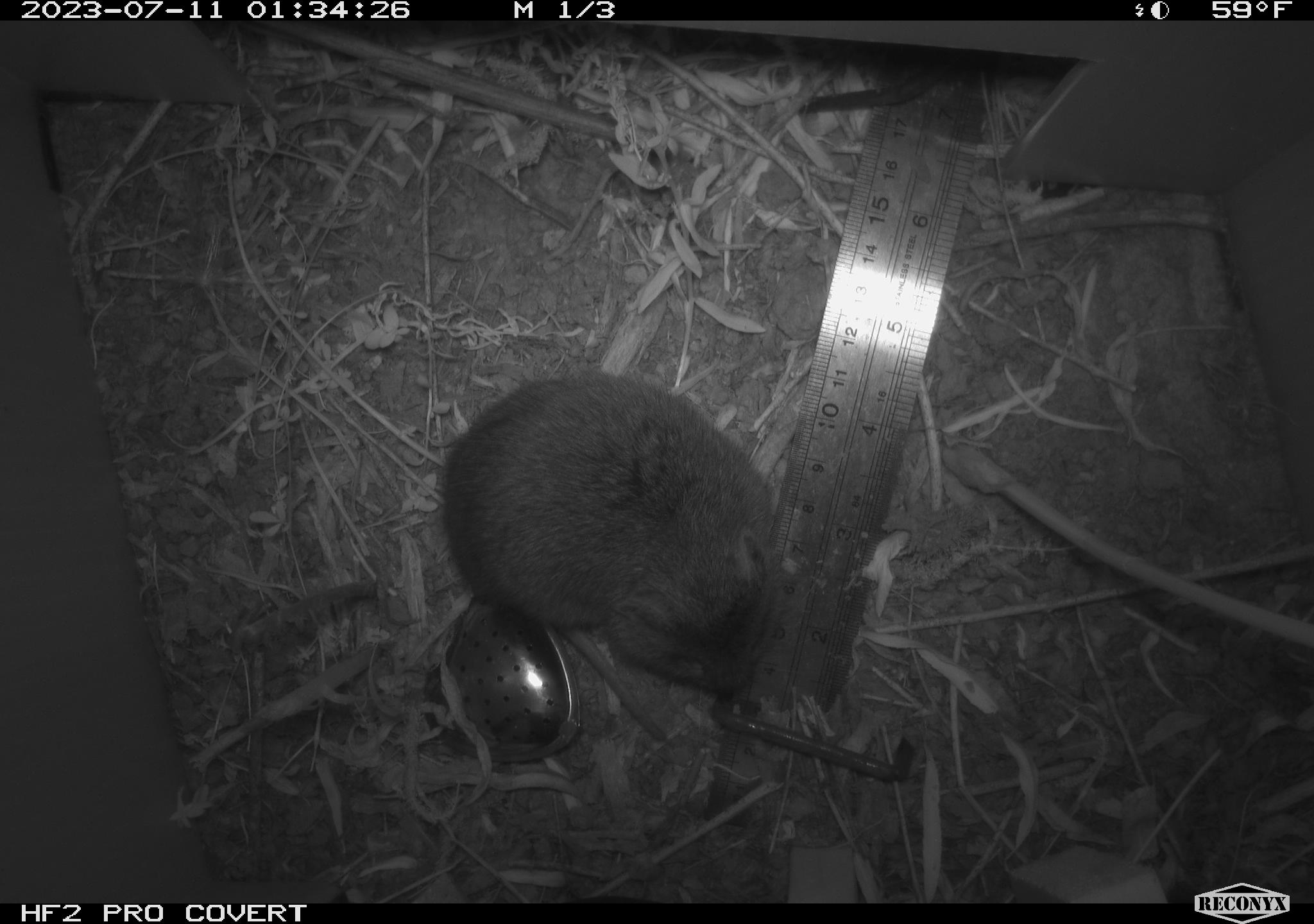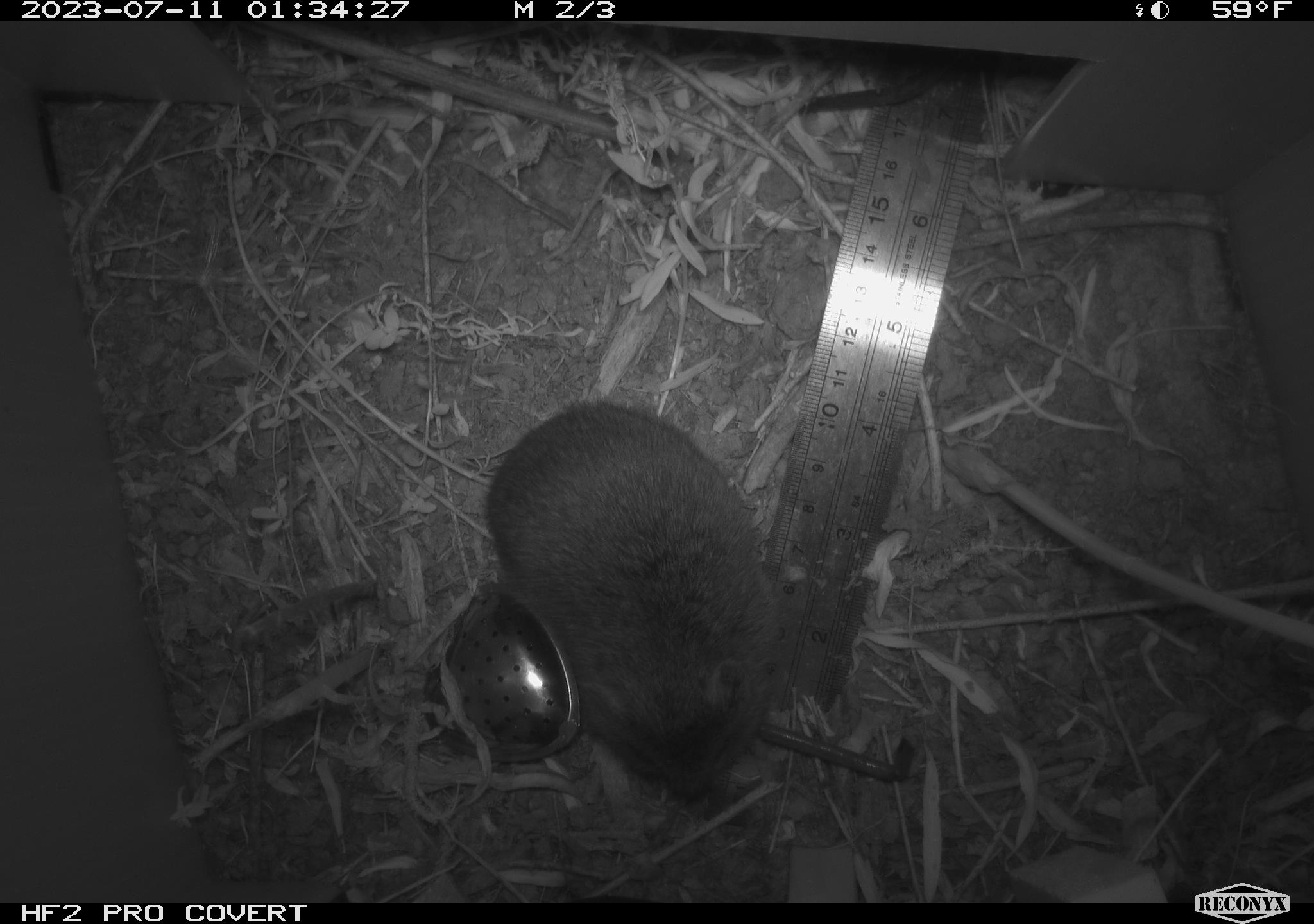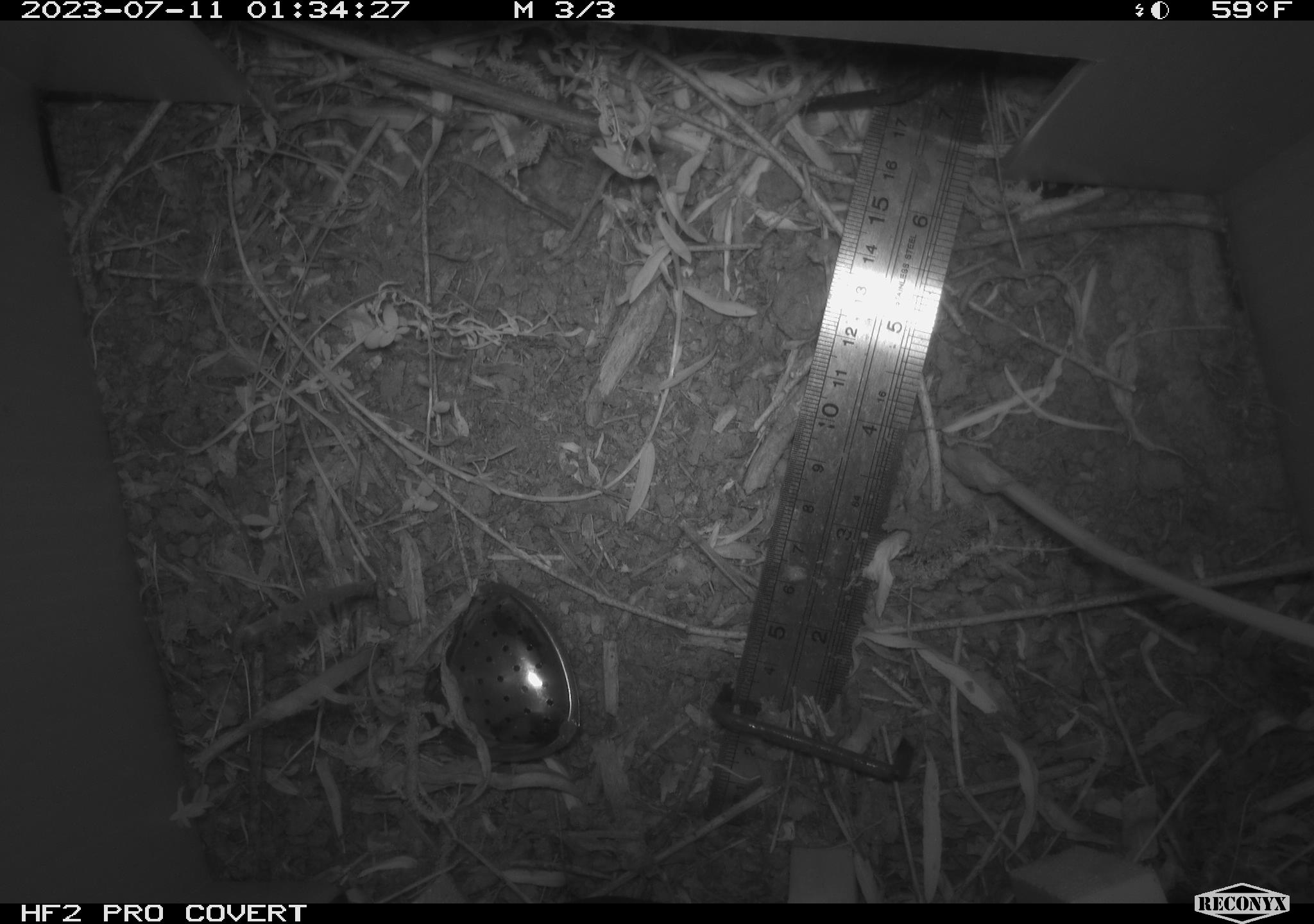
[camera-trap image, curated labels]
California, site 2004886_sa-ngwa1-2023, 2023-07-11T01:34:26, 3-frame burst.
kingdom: Animalia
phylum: Chordata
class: Mammalia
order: Rodentia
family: Cricetidae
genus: Microtus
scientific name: Microtus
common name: meadow vole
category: microtus species